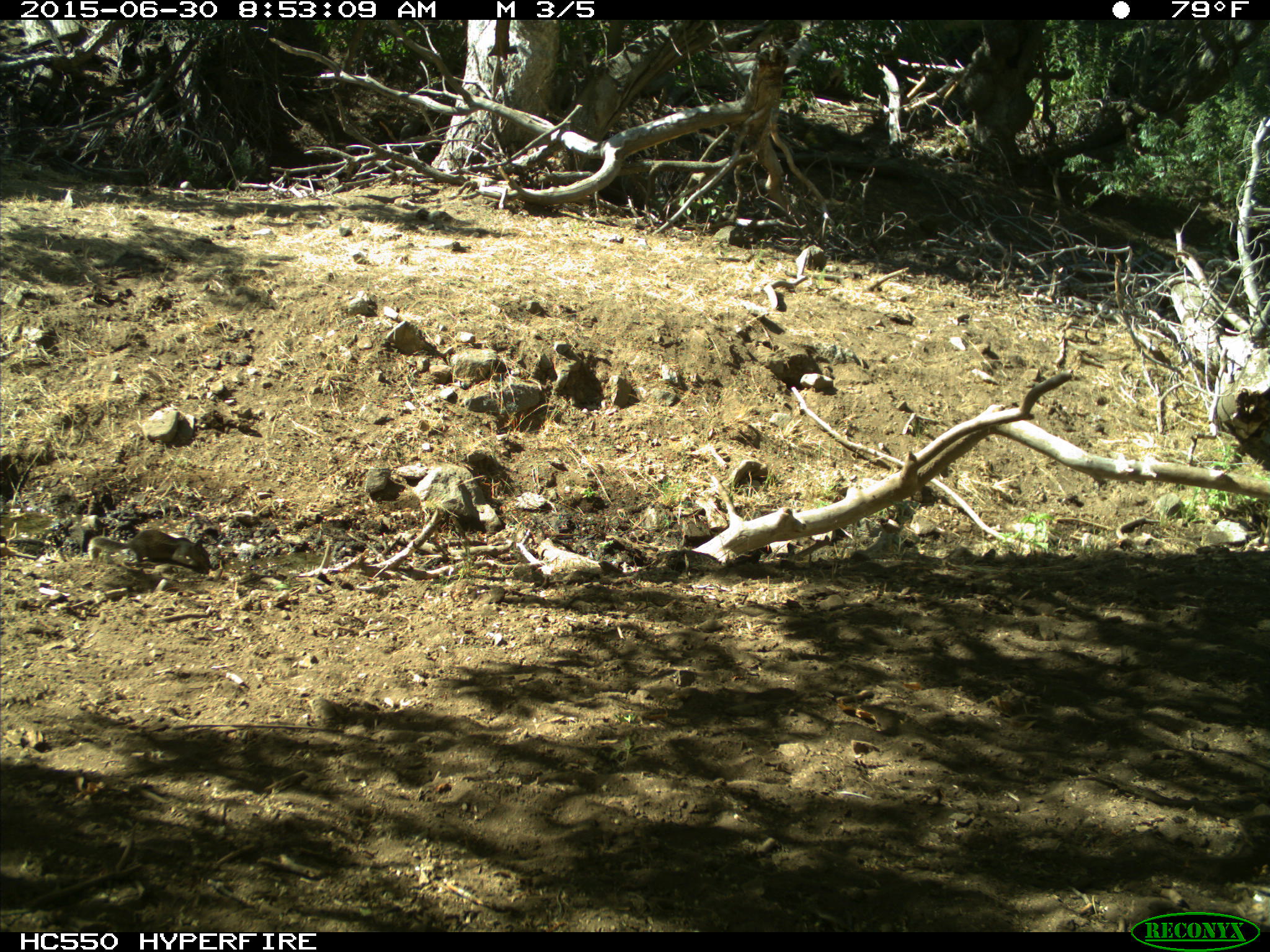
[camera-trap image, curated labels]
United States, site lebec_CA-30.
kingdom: Animalia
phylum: Chordata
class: Mammalia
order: Rodentia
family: Sciuridae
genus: Otospermophilus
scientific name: Otospermophilus beecheyi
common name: california ground squirrel